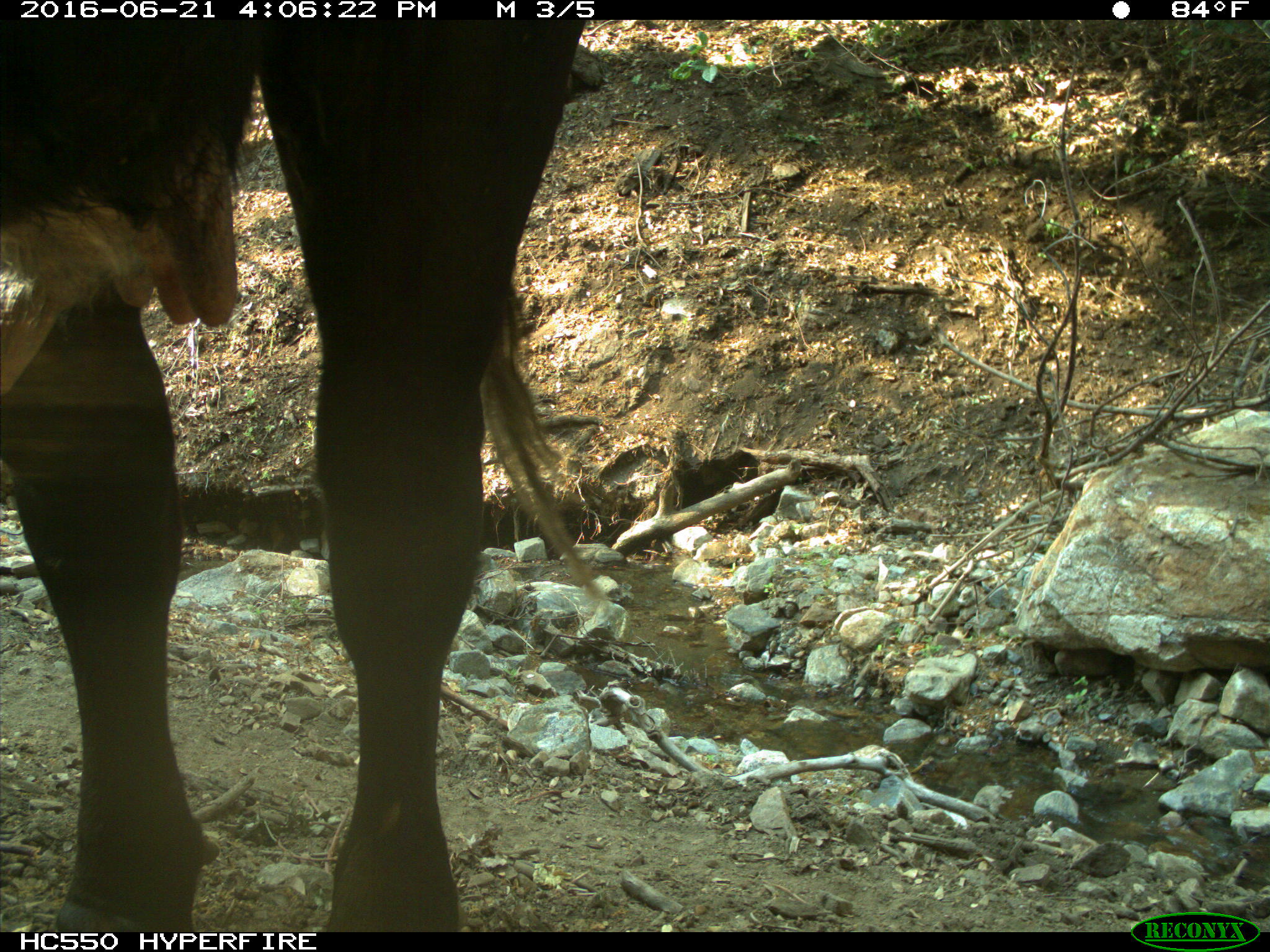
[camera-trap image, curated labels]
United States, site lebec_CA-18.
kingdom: Animalia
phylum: Chordata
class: Mammalia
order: Artiodactyla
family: Bovidae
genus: Bos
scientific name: Bos taurus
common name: domestic cow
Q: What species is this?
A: Bos taurus (domestic cow).